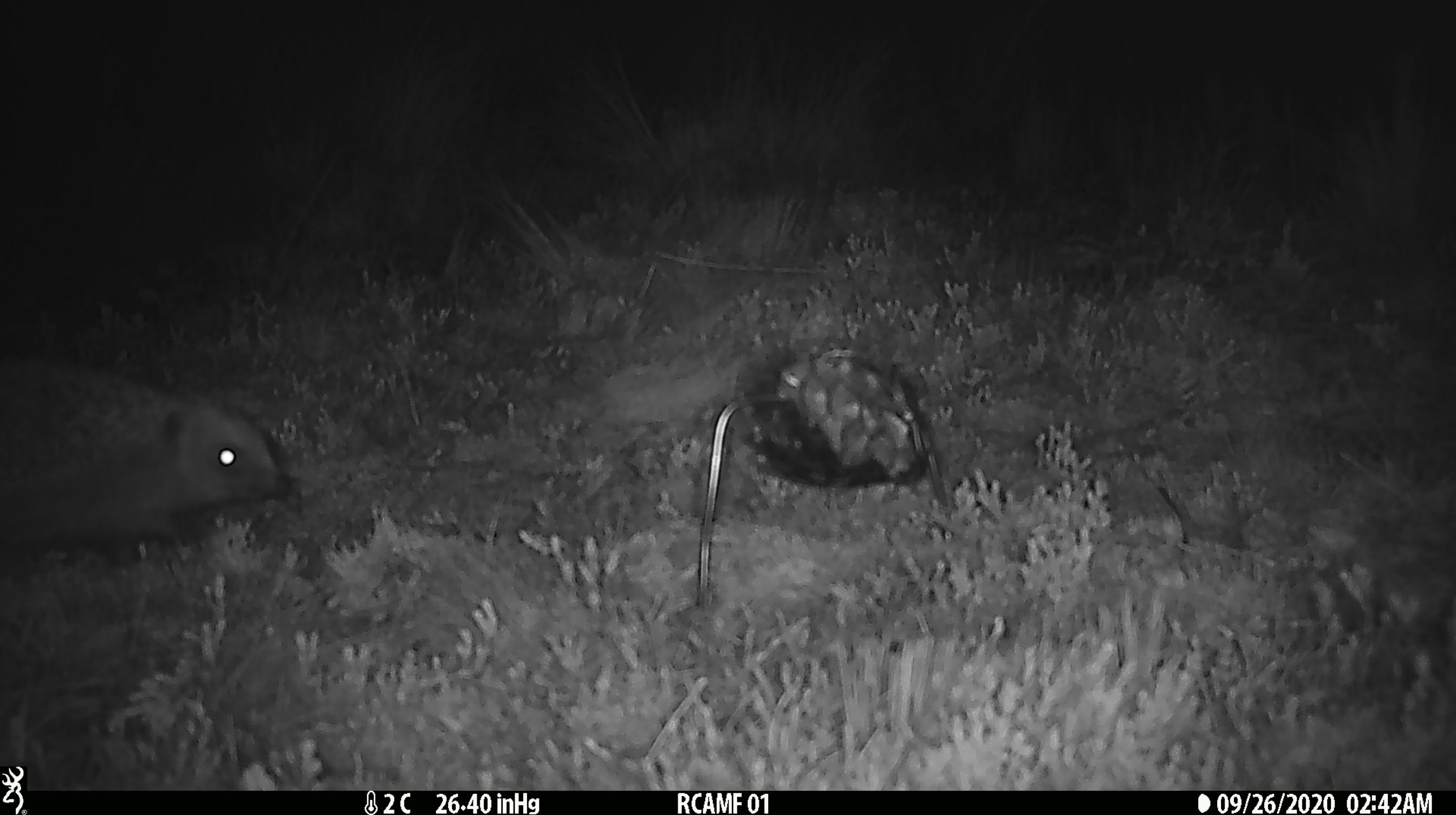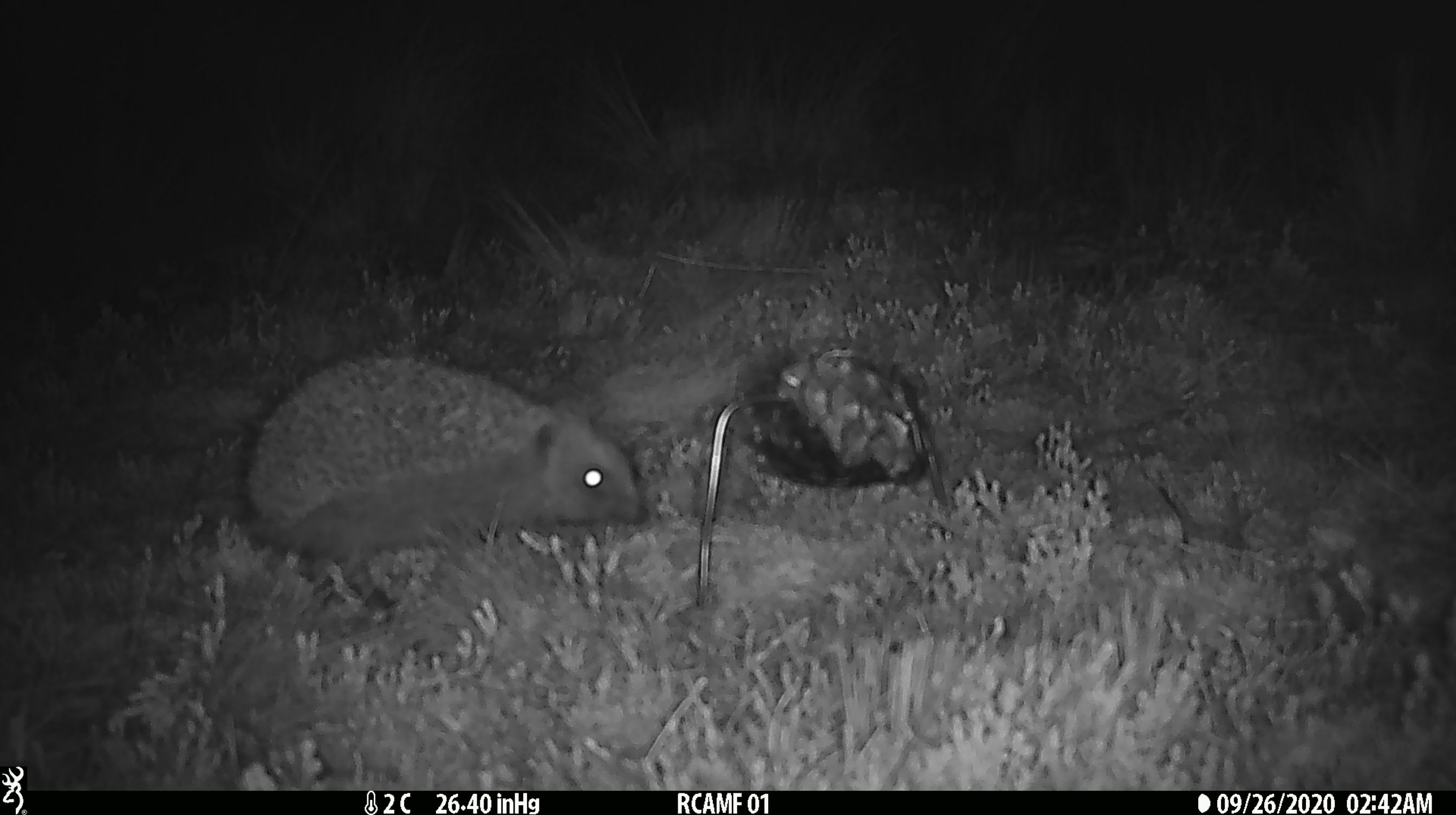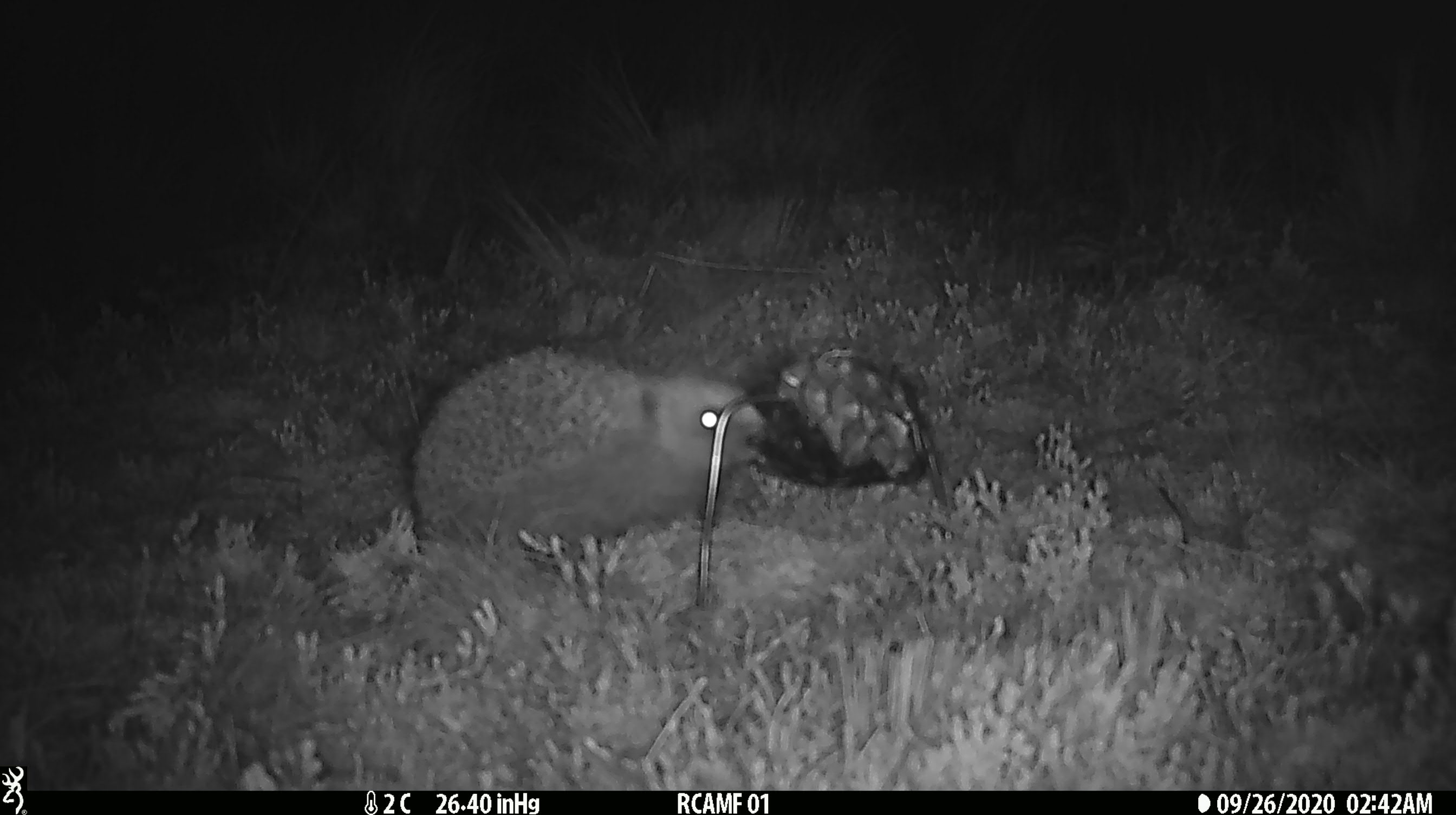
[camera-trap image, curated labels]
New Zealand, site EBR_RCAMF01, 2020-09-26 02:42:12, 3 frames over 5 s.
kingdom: Animalia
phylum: Chordata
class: Mammalia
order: Eulipotyphla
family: Erinaceidae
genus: Erinaceus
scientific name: Erinaceus europaeus europaeus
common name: european hedgehog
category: hedgehog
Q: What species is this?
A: Hedgehog (european hedgehog) (Erinaceus europaeus europaeus).